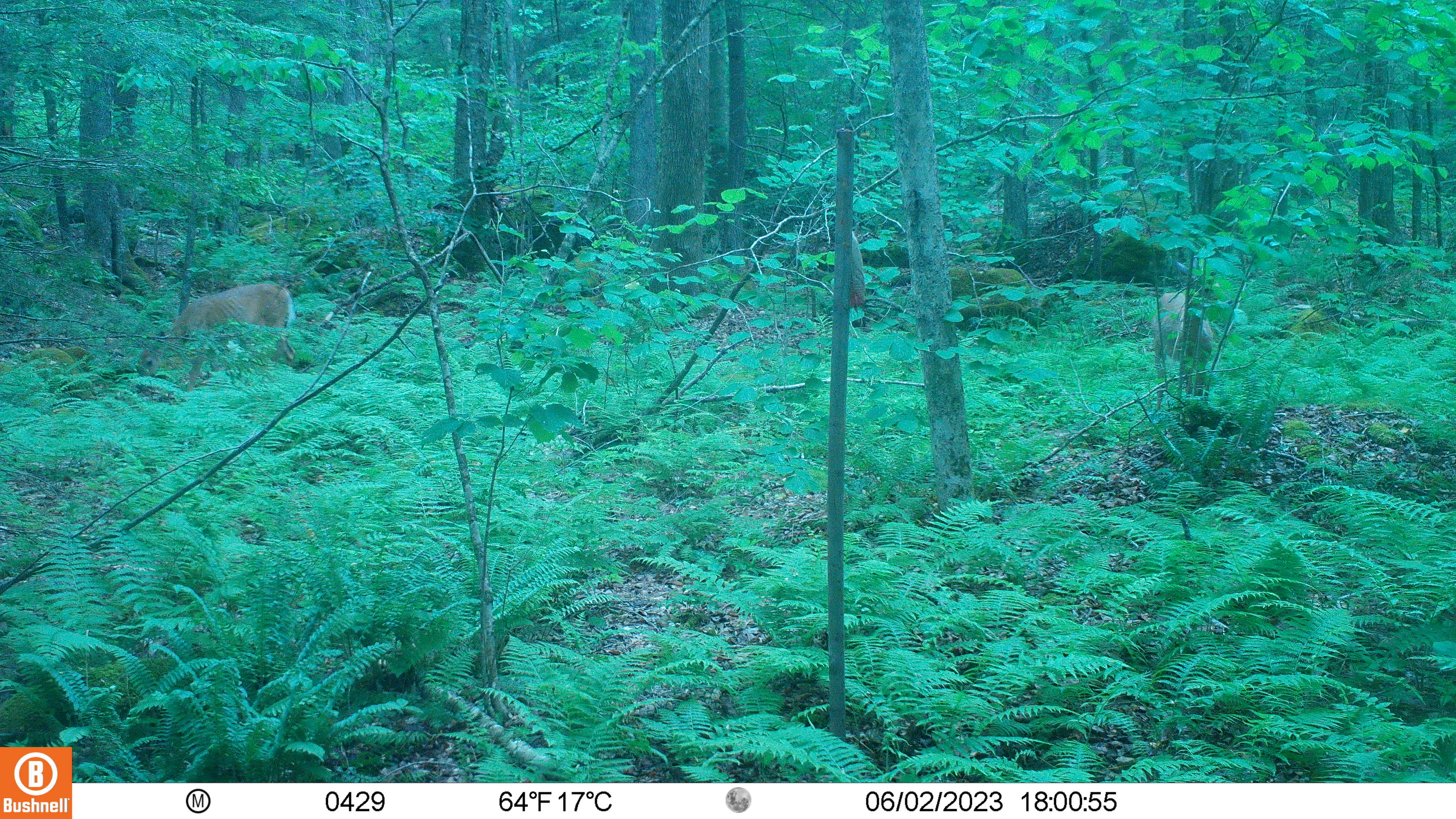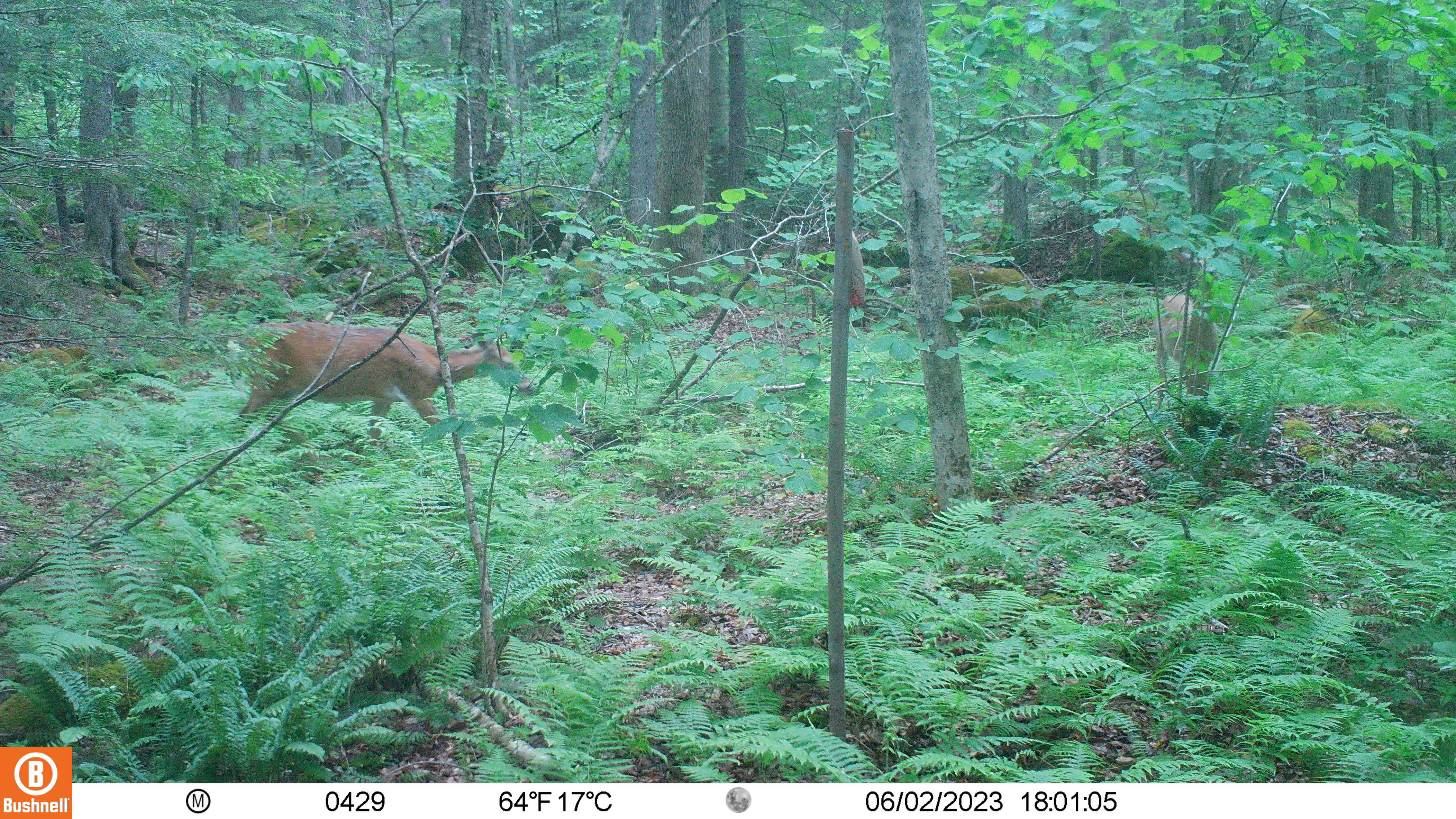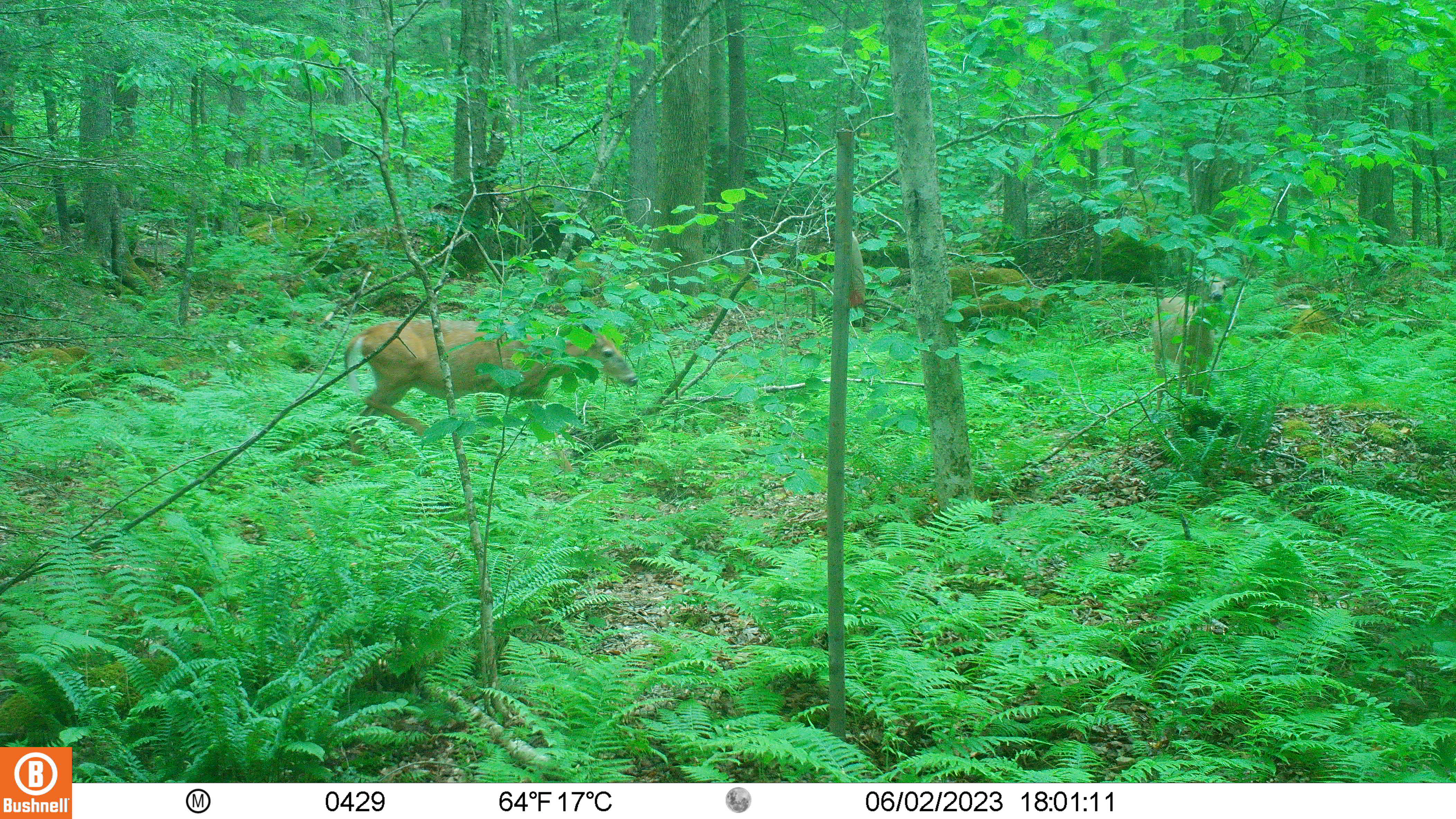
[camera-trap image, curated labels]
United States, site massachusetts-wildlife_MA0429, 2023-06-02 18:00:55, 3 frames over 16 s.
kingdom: Animalia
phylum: Chordata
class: Mammalia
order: Artiodactyla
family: Cervidae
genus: Odocoileus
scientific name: Odocoileus virginianus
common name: white-tailed deer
White-tailed deer (Odocoileus virginianus).